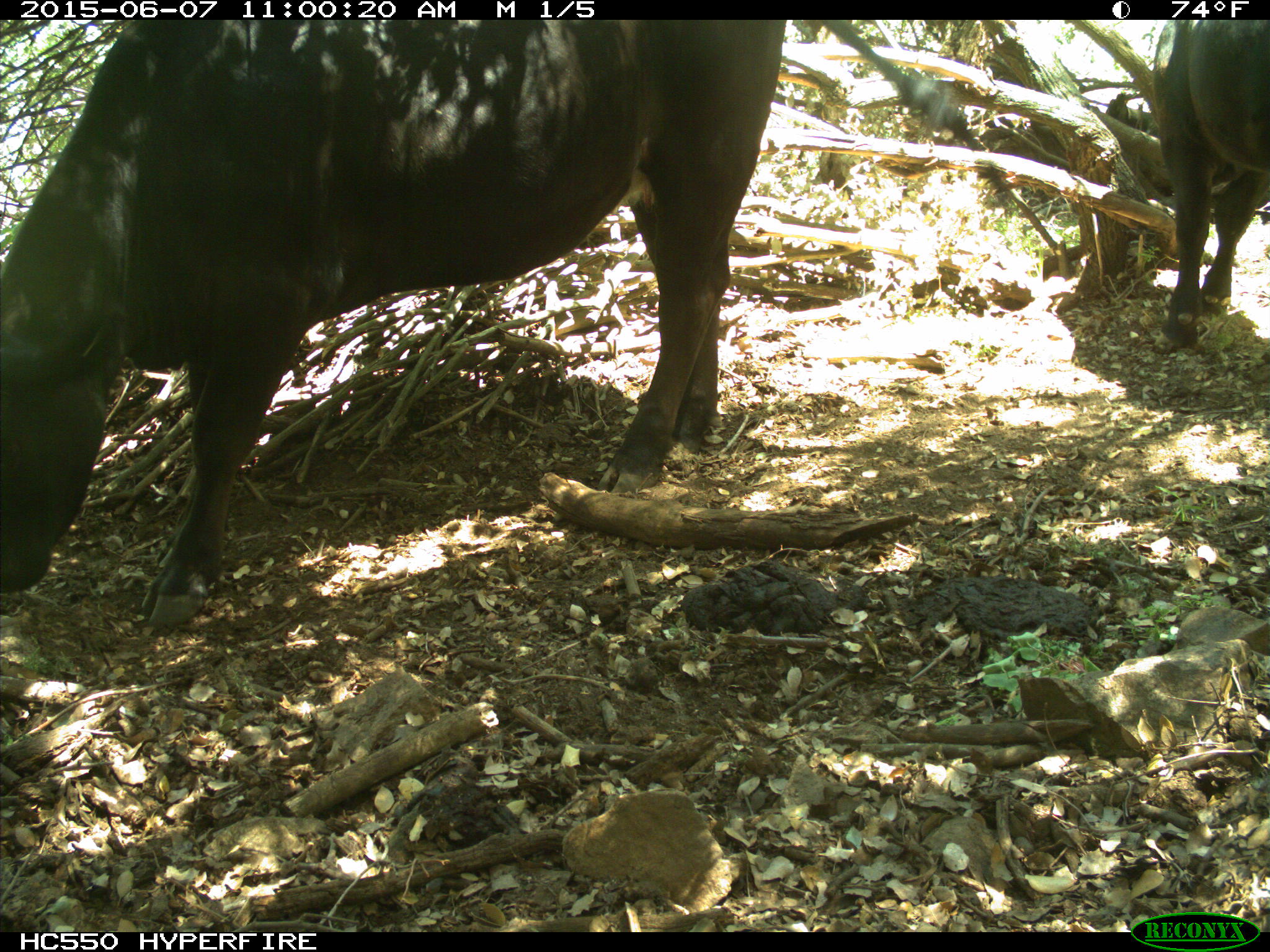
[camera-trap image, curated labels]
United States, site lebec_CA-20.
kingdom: Animalia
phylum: Chordata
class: Mammalia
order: Artiodactyla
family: Bovidae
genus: Bos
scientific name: Bos taurus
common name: domestic cow